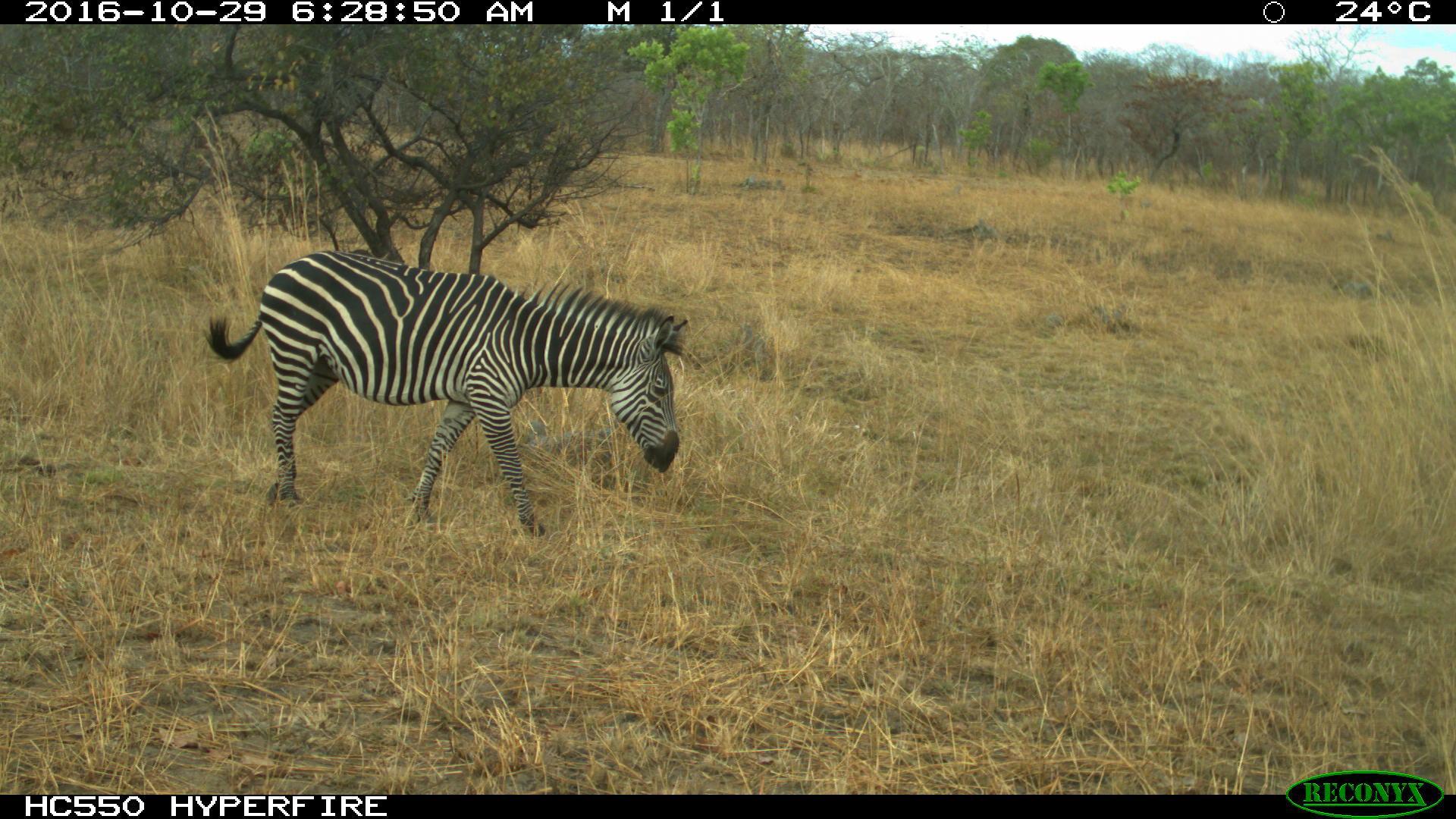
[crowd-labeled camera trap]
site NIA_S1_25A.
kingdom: Animalia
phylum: Chordata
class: Mammalia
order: Perissodactyla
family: Equidae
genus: Equus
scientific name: Equus quagga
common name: plains zebra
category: zebraplains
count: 1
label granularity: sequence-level